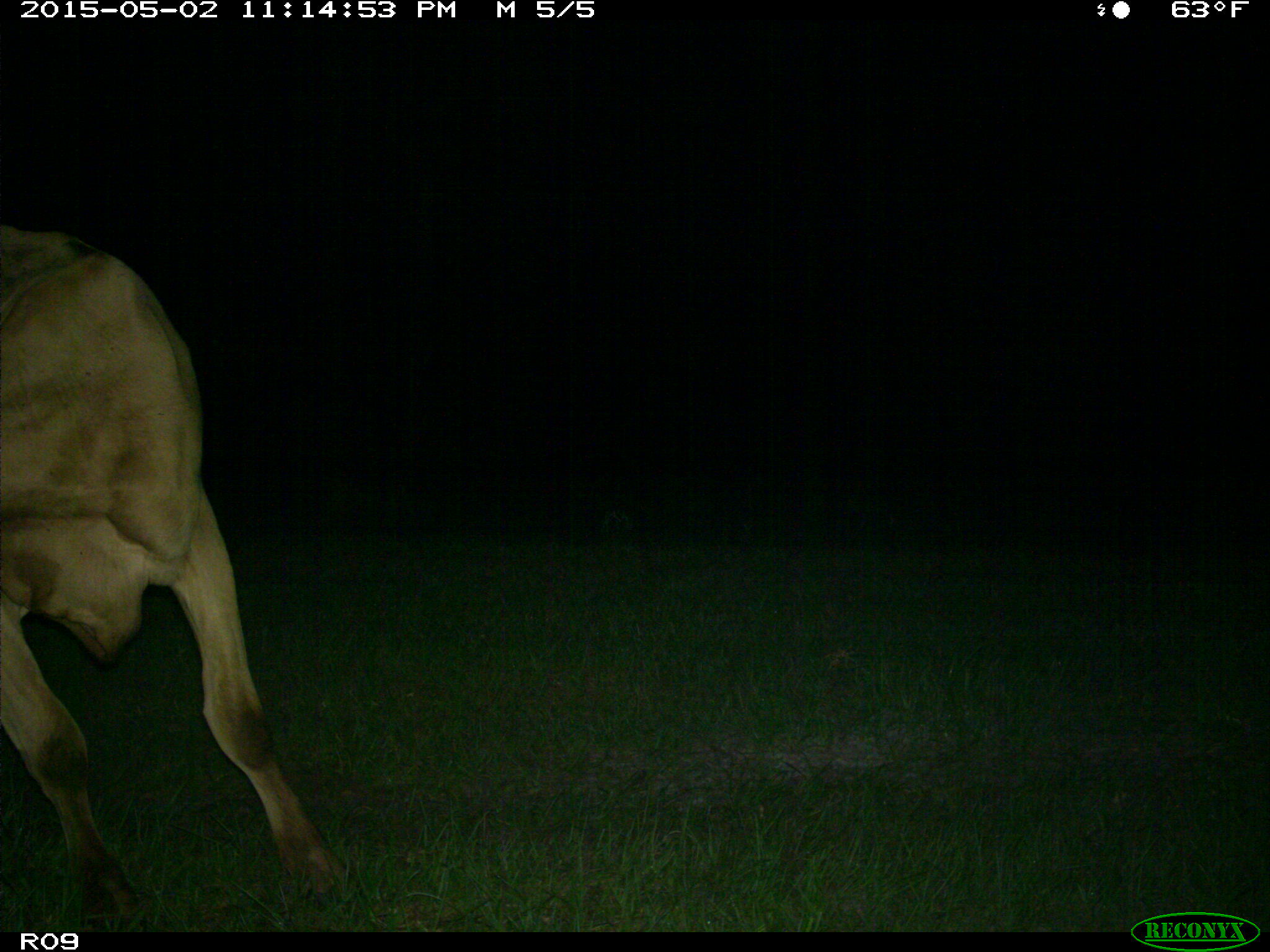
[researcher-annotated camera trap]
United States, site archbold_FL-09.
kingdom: Animalia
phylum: Chordata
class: Mammalia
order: Artiodactyla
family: Bovidae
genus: Bos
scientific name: Bos taurus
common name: domestic cow